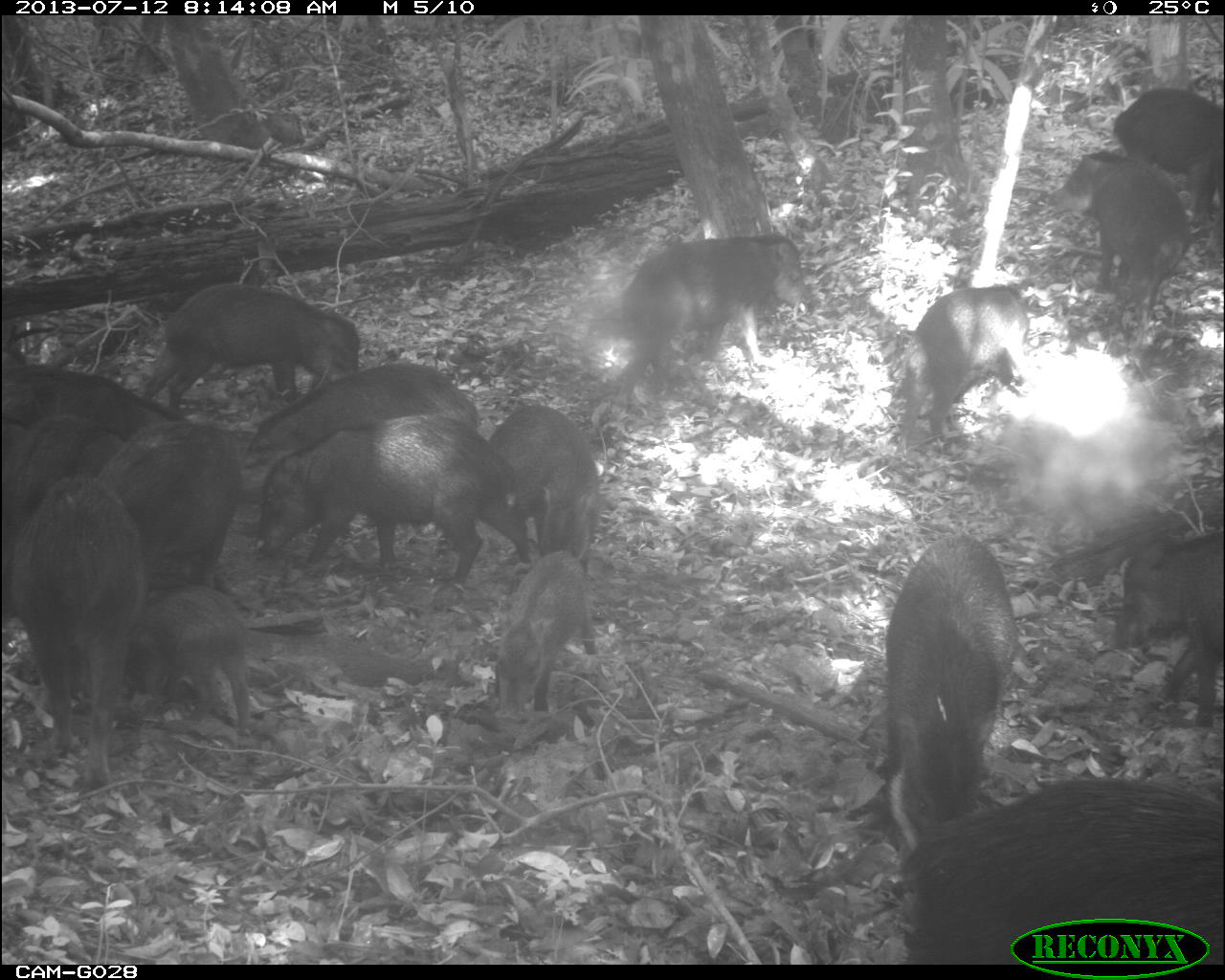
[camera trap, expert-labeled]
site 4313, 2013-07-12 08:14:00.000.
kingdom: Animalia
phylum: Chordata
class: Mammalia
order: Artiodactyla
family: Tayassuidae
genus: Tayassu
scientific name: Tayassu pecari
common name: white-lipped peccary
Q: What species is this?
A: Tayassu pecari (white-lipped peccary).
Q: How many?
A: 20.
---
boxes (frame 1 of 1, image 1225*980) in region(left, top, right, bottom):
tayassu pecari: region(903, 779, 1225, 964); region(258, 414, 532, 580); region(881, 531, 1021, 854); region(12, 480, 133, 781); region(617, 235, 813, 411); region(142, 283, 358, 410); region(1047, 150, 1192, 339); region(98, 423, 242, 584); region(897, 285, 1028, 459); region(1113, 534, 1225, 729); region(253, 360, 480, 442); region(488, 404, 591, 578); region(138, 584, 255, 732); region(496, 550, 595, 715); region(0, 357, 181, 440); region(1113, 88, 1225, 214); region(0, 422, 130, 530)